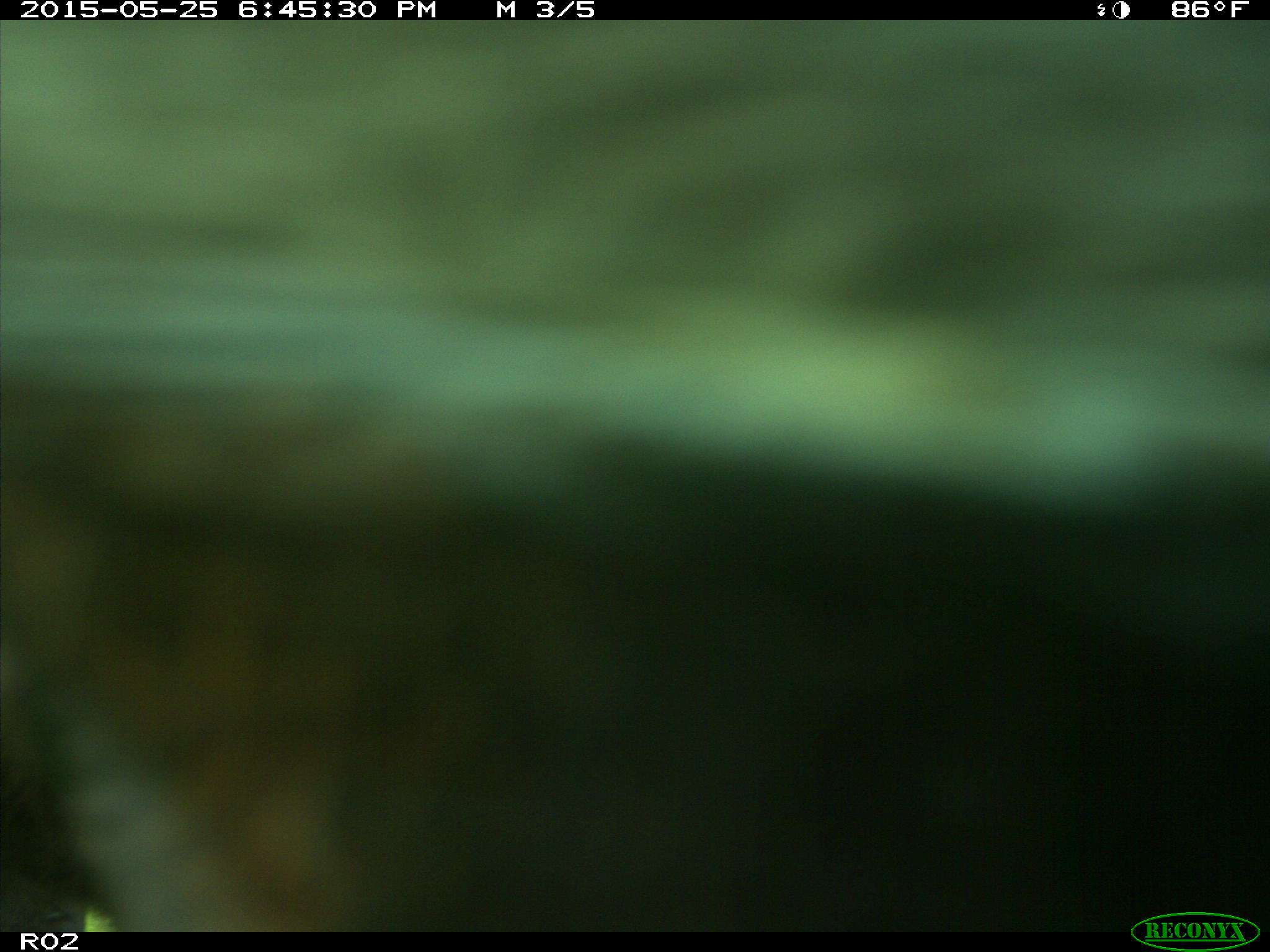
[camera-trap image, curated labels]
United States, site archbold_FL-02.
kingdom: Animalia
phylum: Chordata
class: Mammalia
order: Artiodactyla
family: Bovidae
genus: Bos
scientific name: Bos taurus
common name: domestic cow